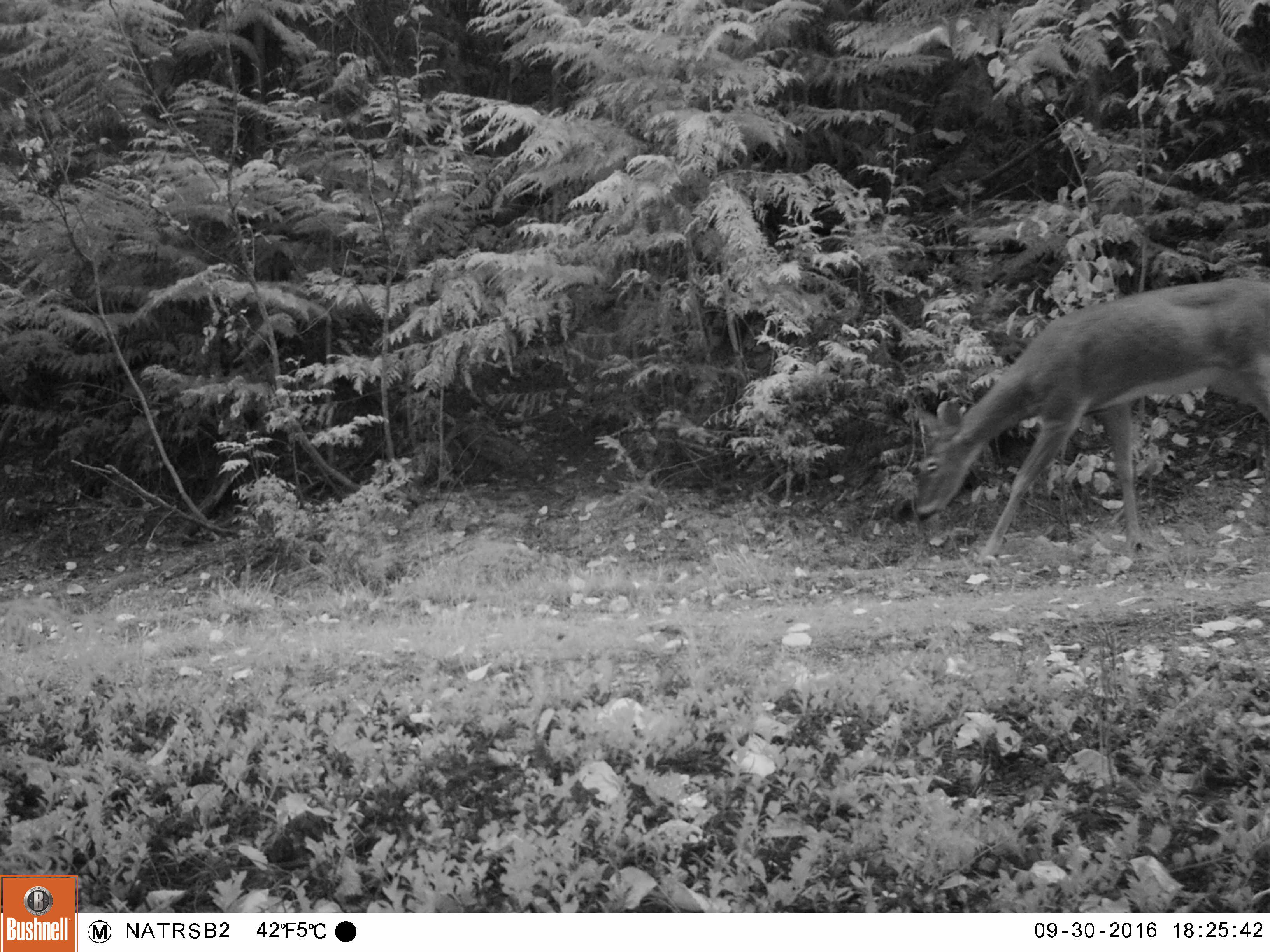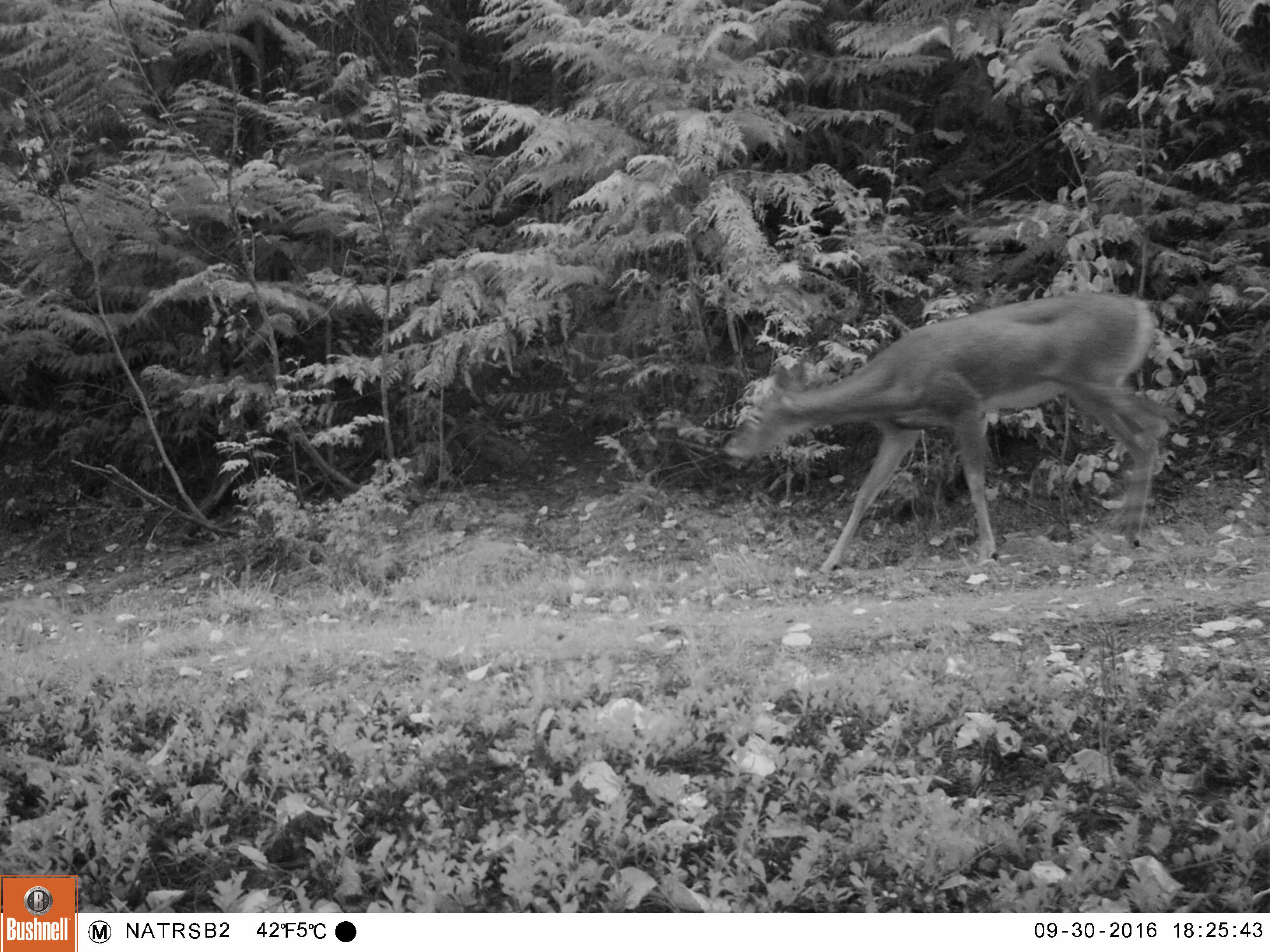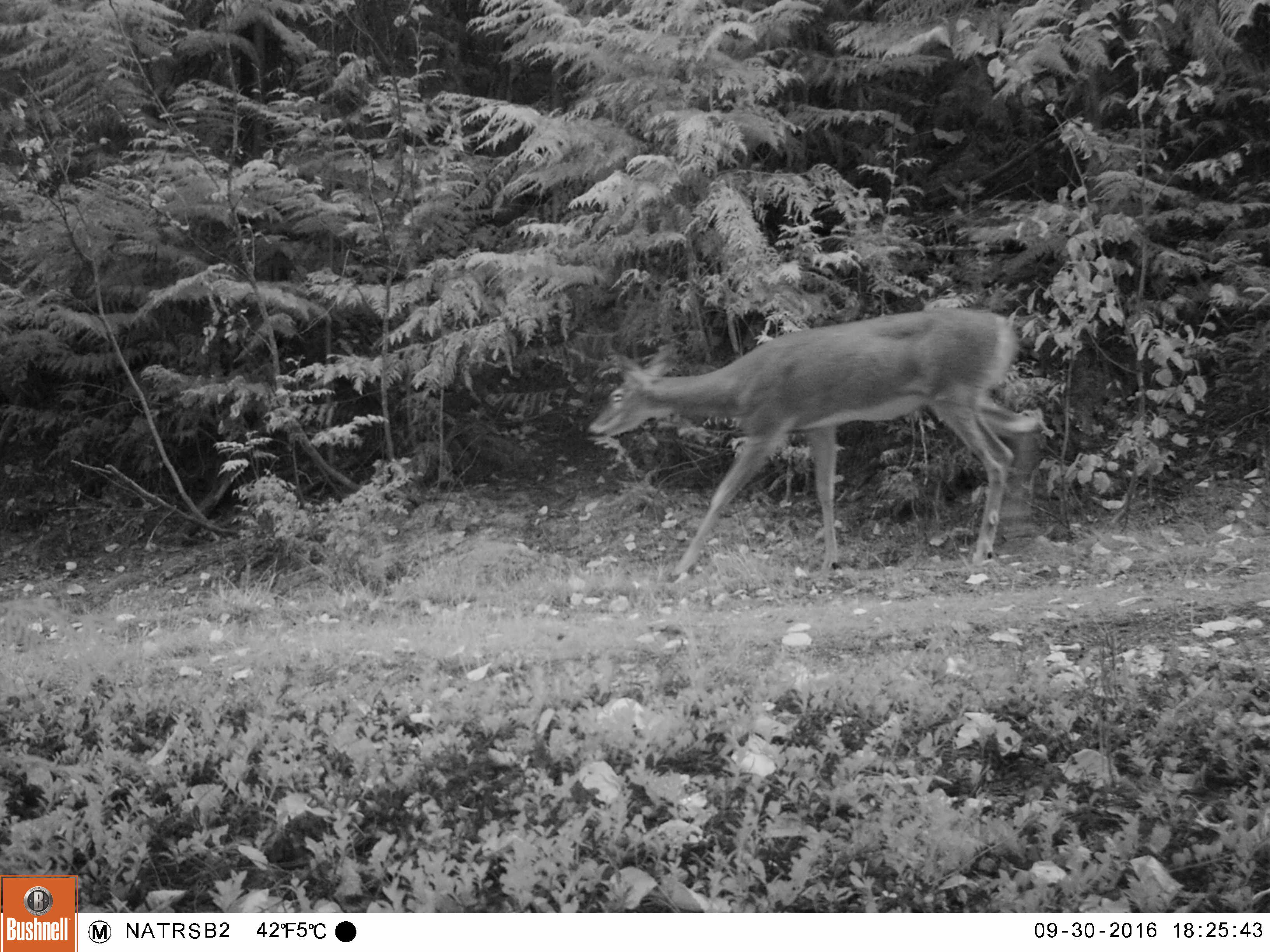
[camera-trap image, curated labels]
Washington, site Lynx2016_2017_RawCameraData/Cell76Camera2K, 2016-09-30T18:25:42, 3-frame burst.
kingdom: Animalia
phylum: Chordata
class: Mammalia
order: Artiodactyla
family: Cervidae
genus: Odocoileus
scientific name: Odocoileus virginianus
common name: white-tailed deer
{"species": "Odocoileus virginianus (white-tailed deer)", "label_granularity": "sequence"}